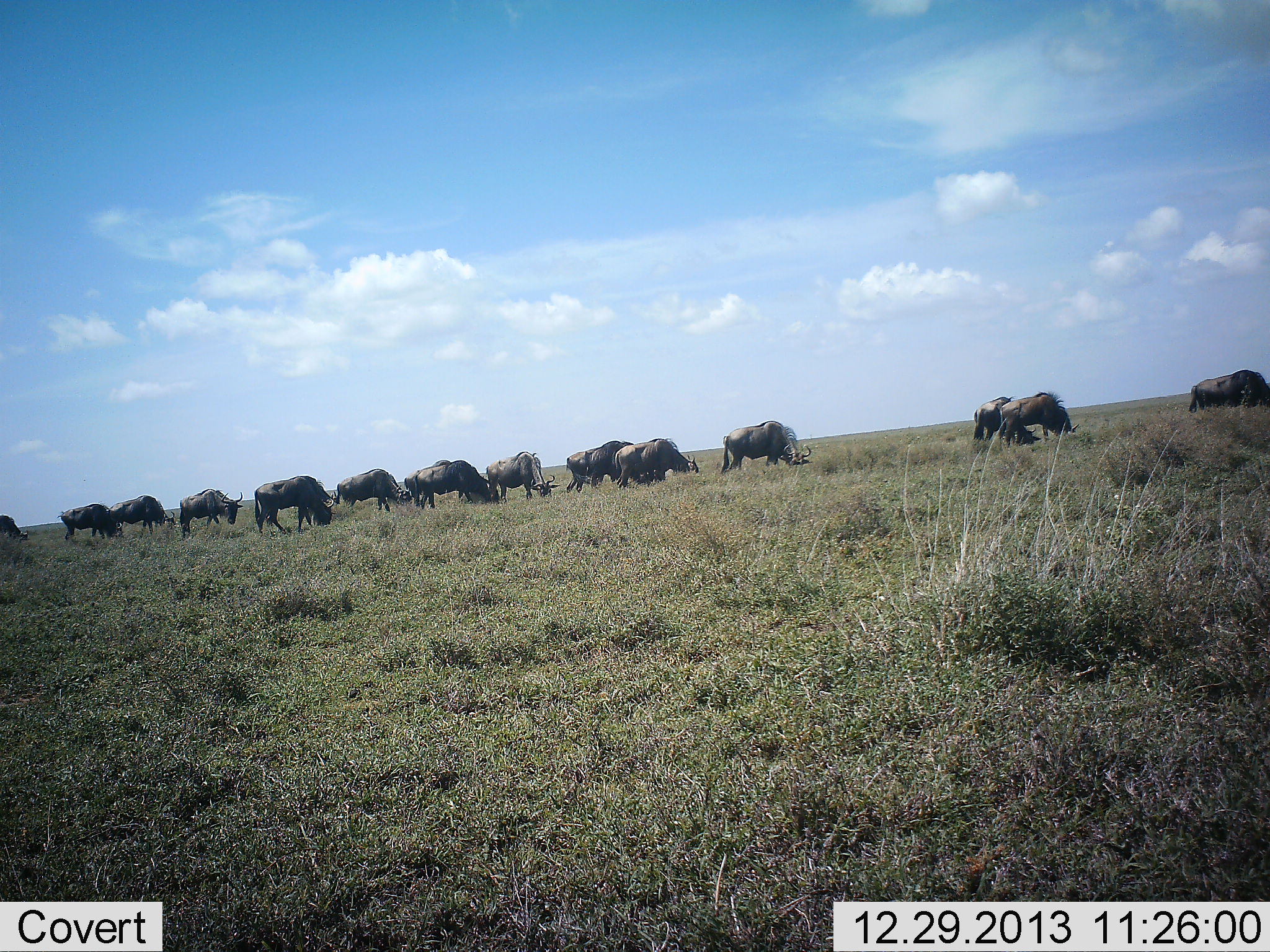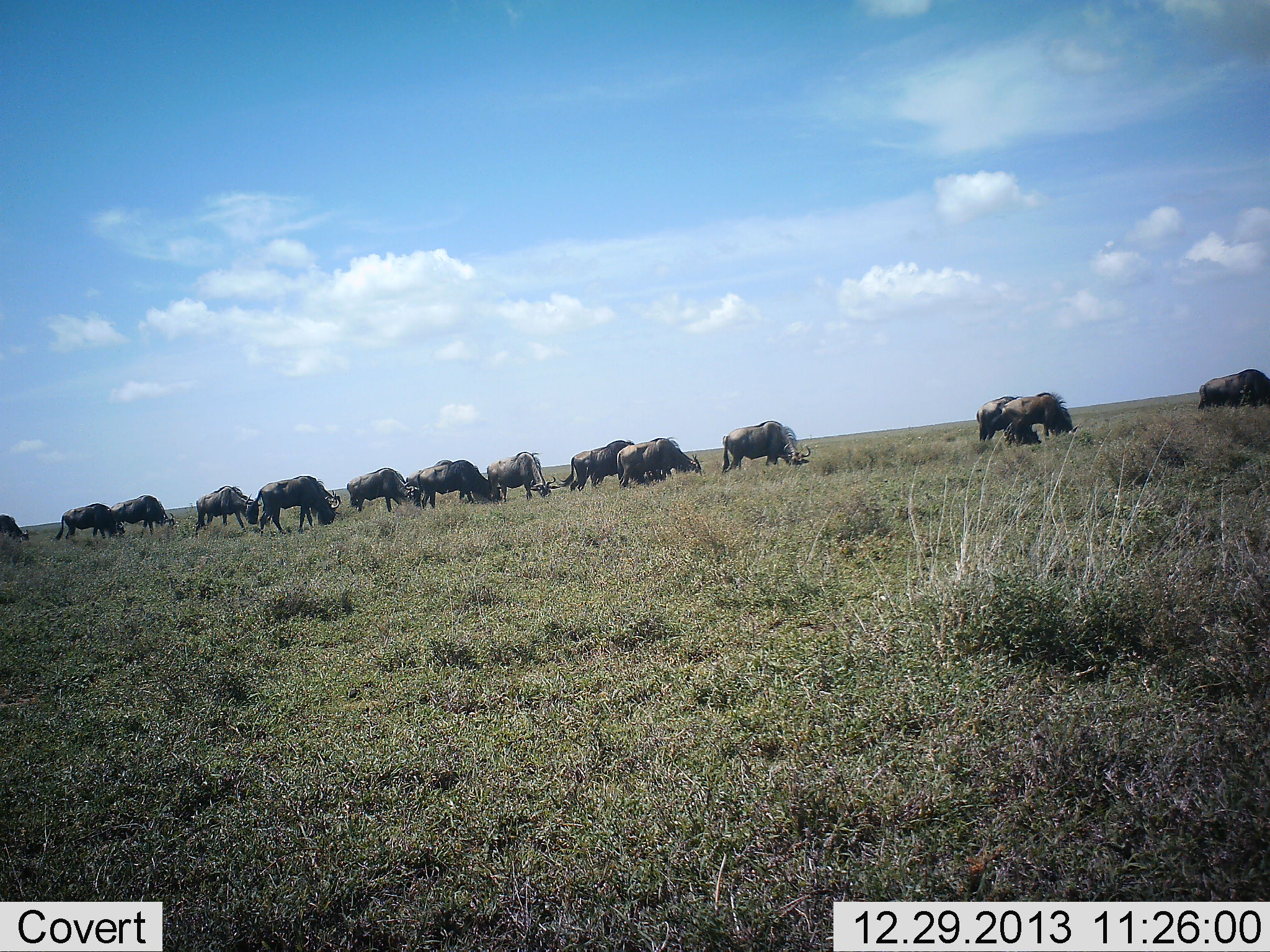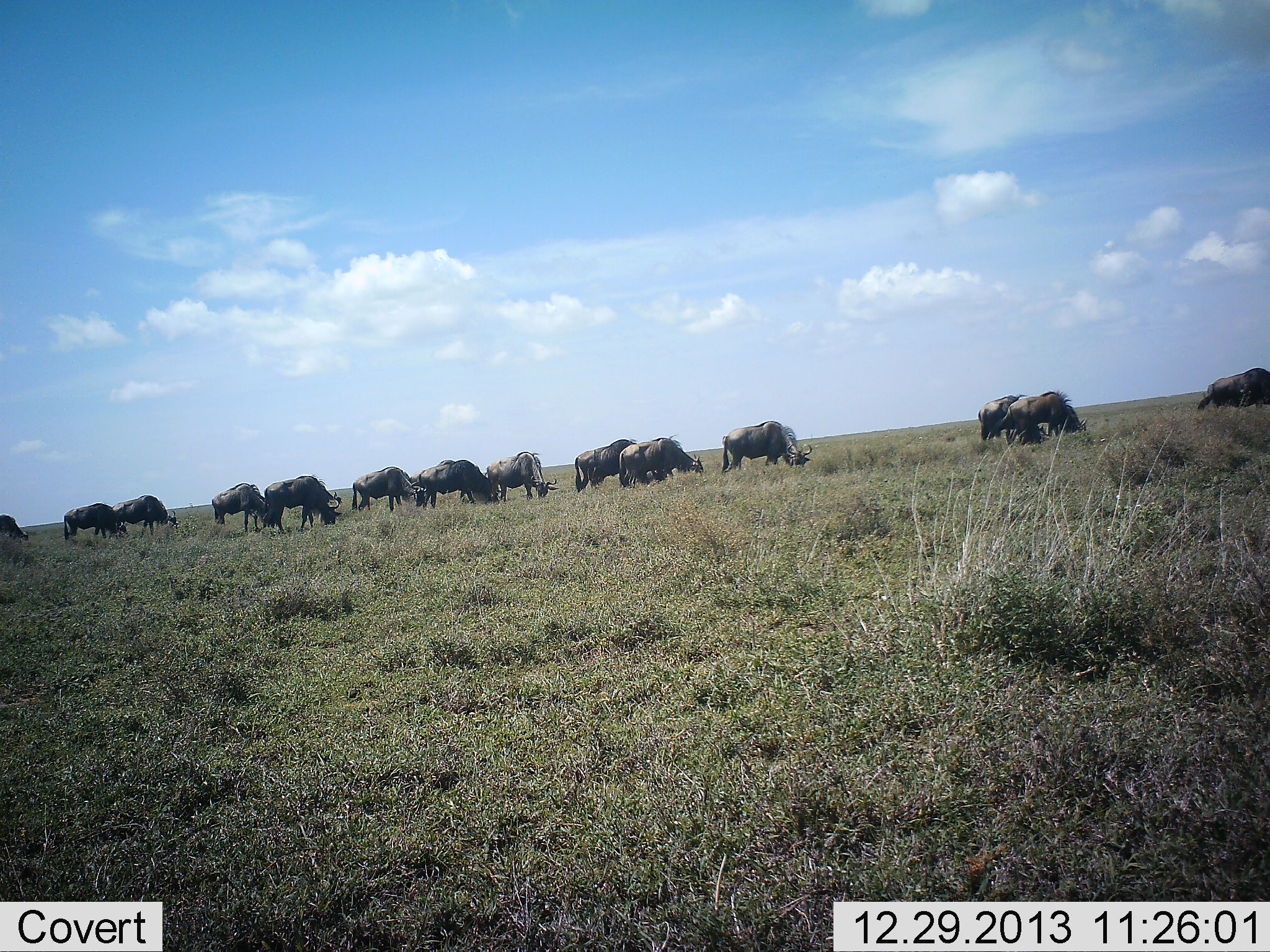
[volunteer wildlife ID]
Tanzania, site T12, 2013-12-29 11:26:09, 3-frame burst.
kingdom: Animalia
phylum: Chordata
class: Mammalia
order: Artiodactyla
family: Bovidae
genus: Connochaetes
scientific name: Connochaetes taurinus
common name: blue wildebeest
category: wildebeest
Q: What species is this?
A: Wildebeest (blue wildebeest) (Connochaetes taurinus).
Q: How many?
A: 11-50.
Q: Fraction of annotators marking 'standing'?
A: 50%.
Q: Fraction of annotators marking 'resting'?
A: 0%.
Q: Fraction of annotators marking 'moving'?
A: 50%.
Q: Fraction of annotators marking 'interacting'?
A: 0%.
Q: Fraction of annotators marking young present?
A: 0%.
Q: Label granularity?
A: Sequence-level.